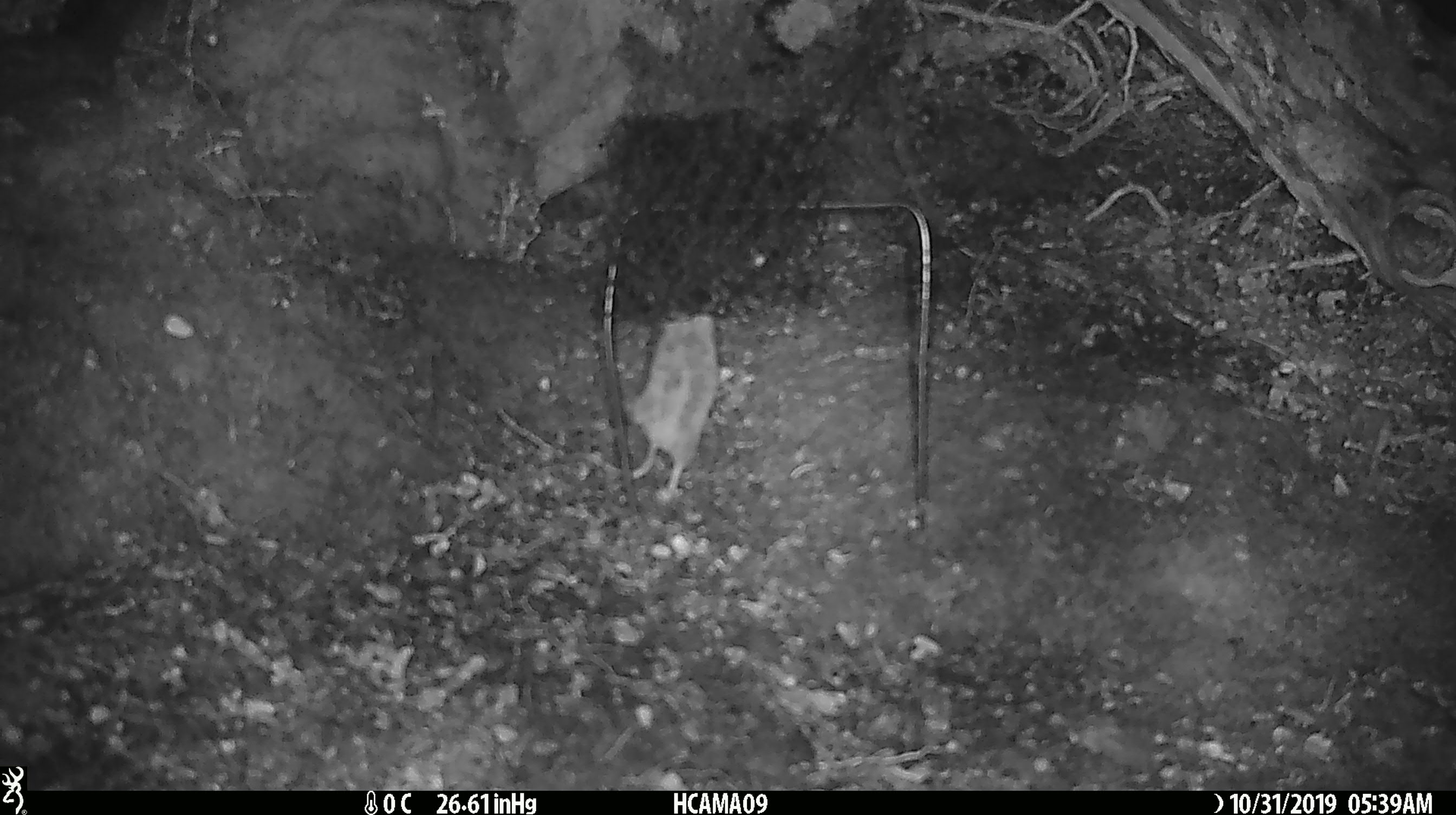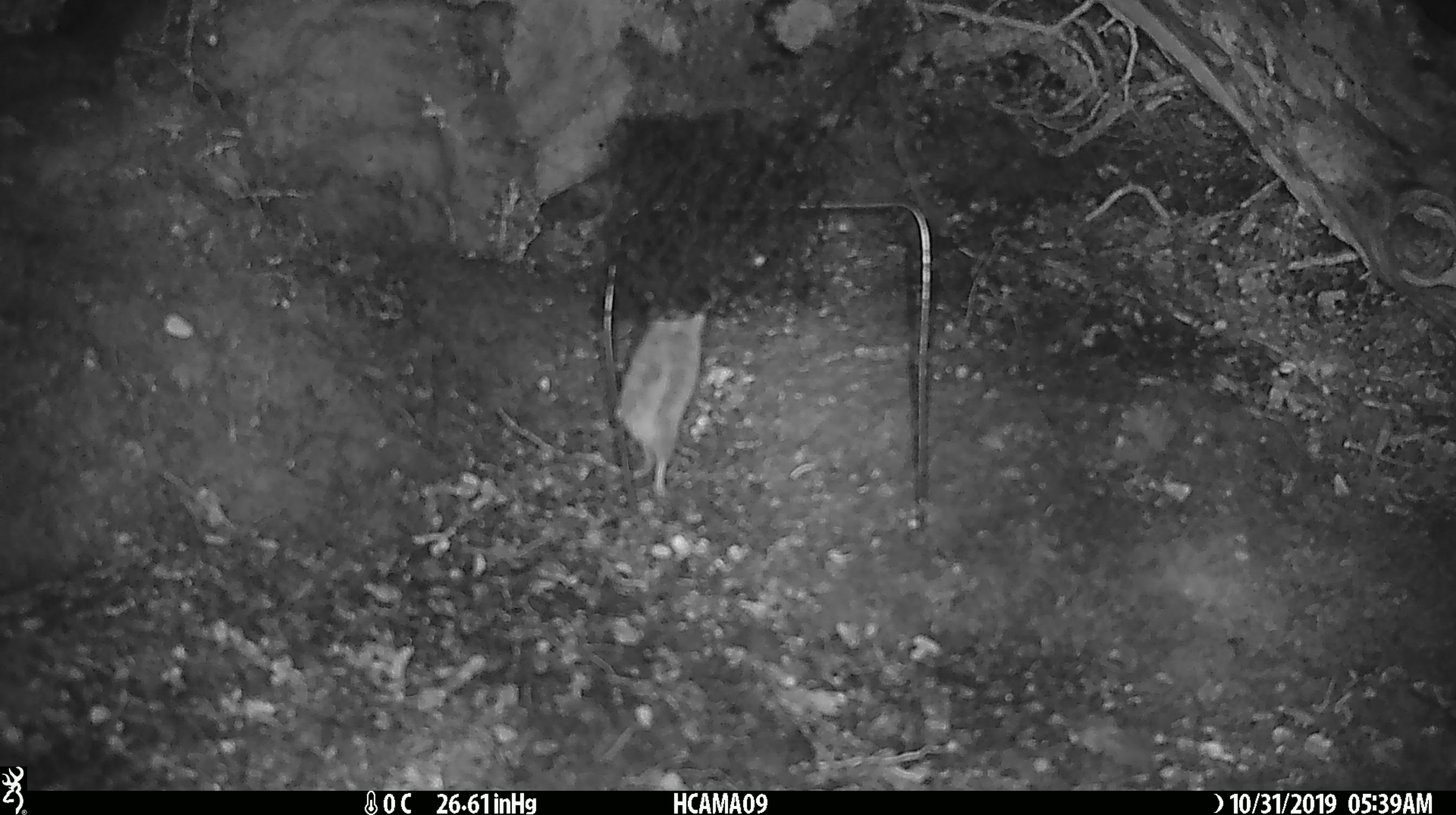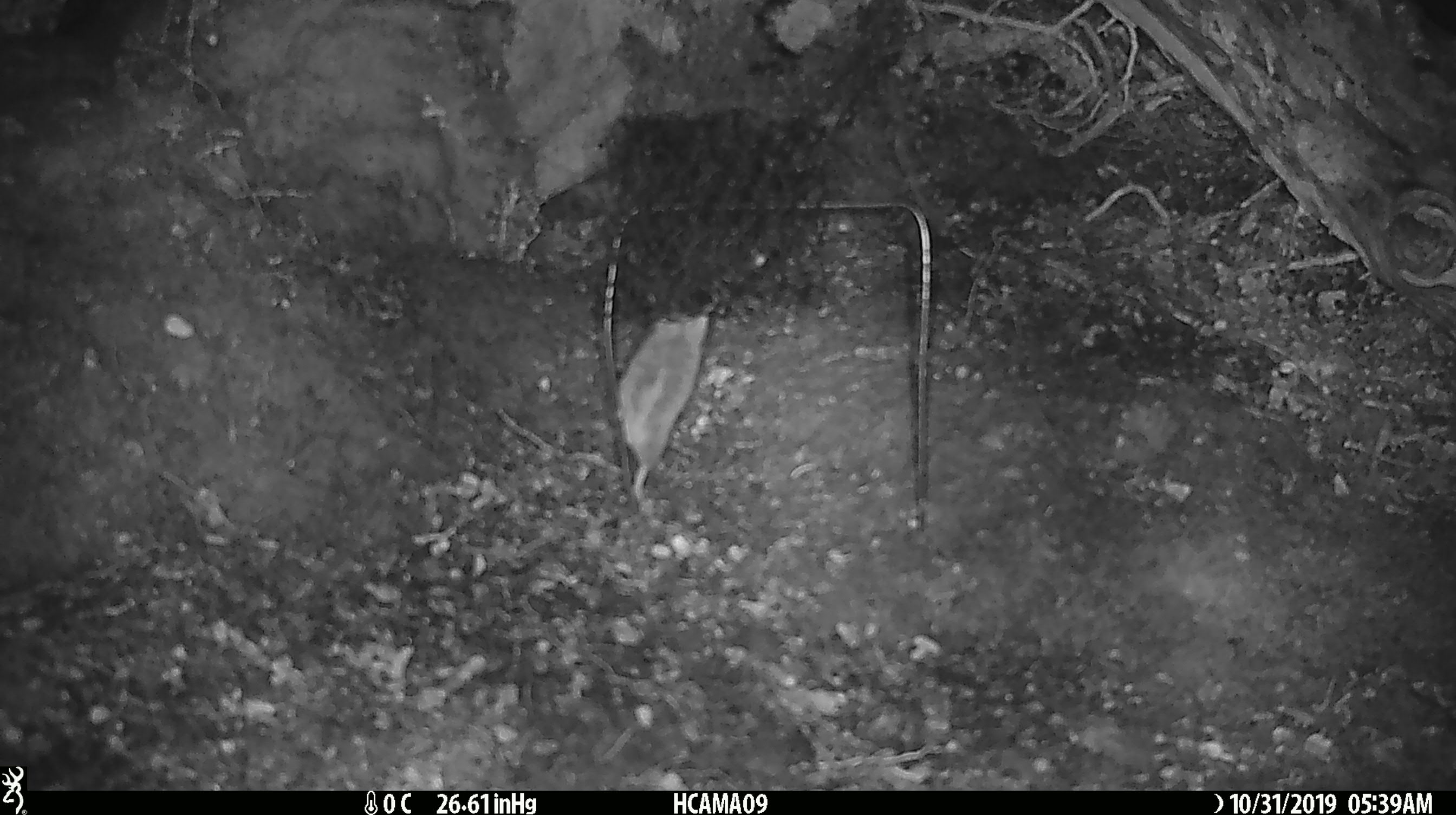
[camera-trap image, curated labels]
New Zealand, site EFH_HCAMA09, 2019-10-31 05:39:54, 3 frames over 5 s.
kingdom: Animalia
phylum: Chordata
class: Mammalia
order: Rodentia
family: Muridae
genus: Mus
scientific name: Mus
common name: mouse